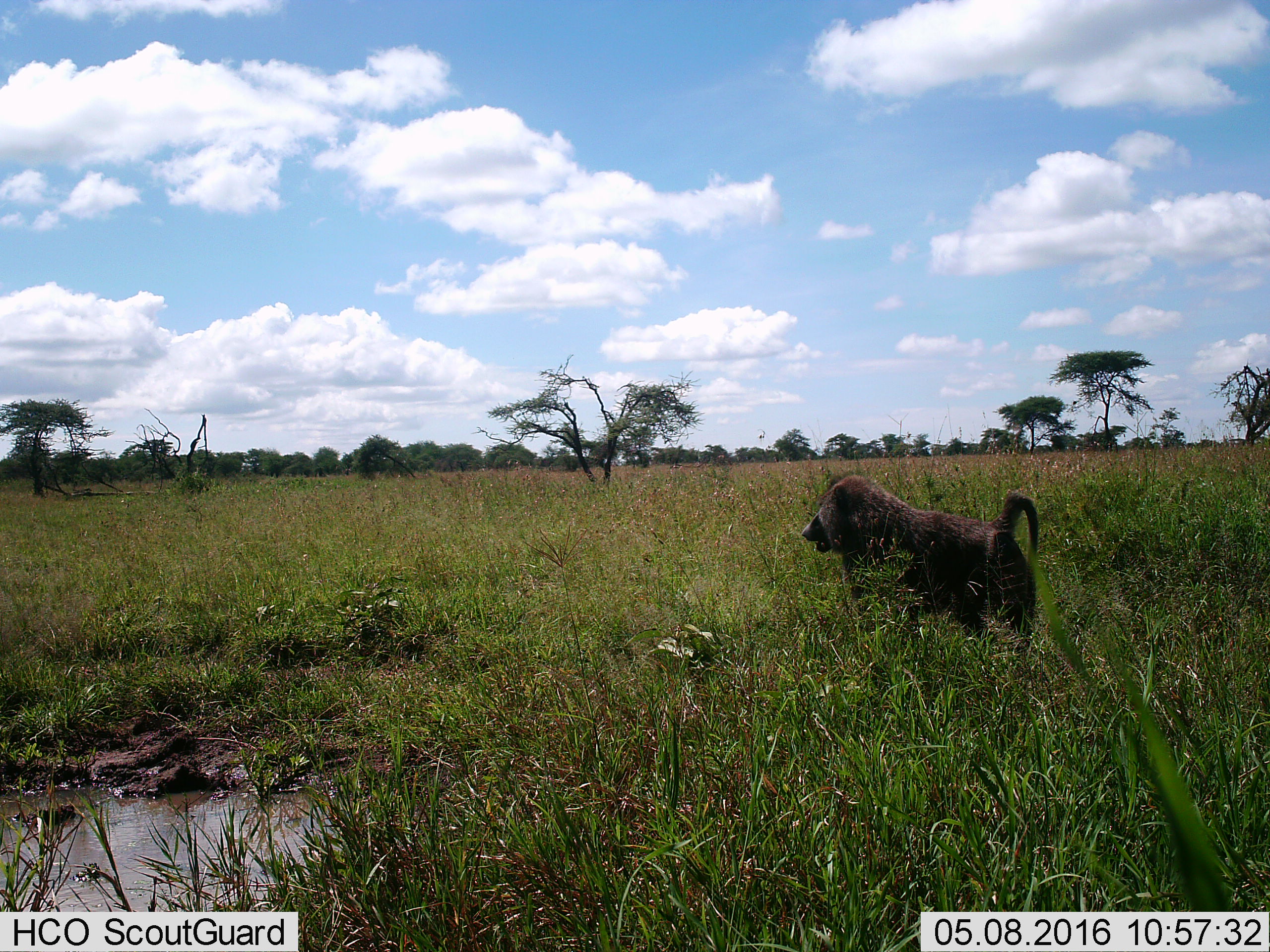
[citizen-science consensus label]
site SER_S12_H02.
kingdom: Animalia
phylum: Chordata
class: Mammalia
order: Primates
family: Cercopithecidae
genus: Papio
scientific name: Papio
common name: baboon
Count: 1.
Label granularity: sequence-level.